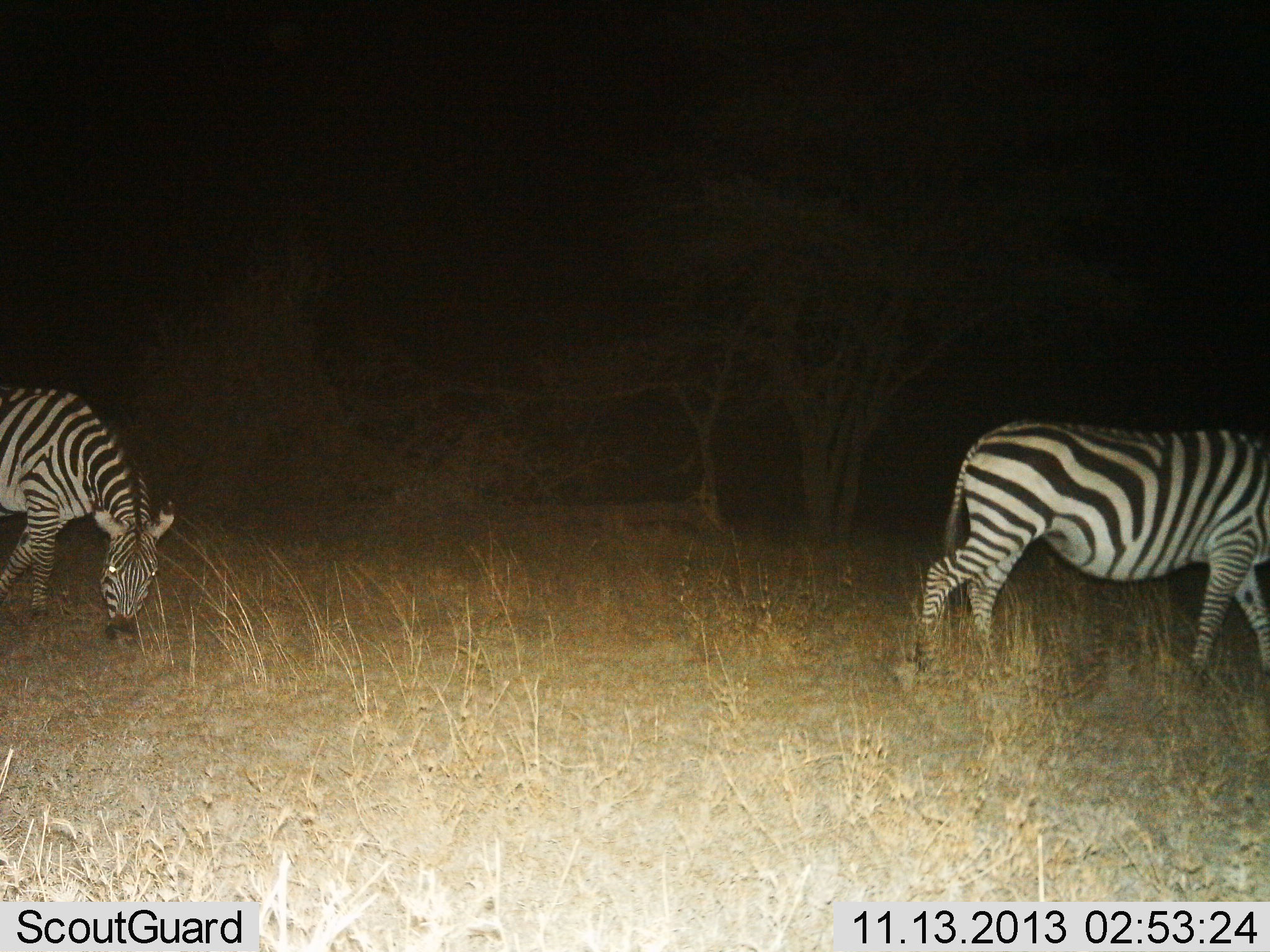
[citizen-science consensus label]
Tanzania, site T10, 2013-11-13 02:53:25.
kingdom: Animalia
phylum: Chordata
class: Mammalia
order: Perissodactyla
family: Equidae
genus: Equus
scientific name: Equus quagga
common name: plains zebra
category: zebra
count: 2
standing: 24%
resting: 0%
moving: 64%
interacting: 0%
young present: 0%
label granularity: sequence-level